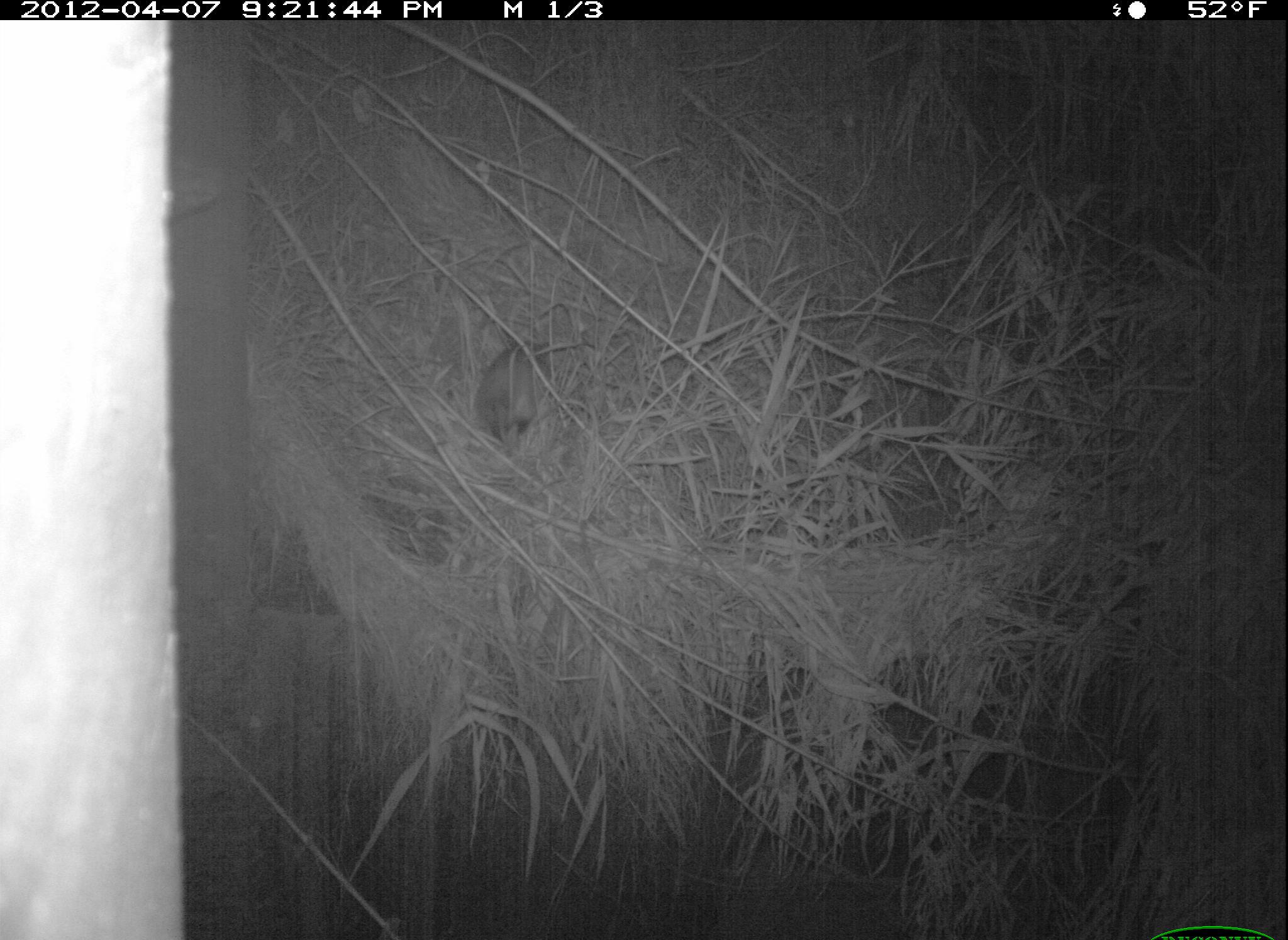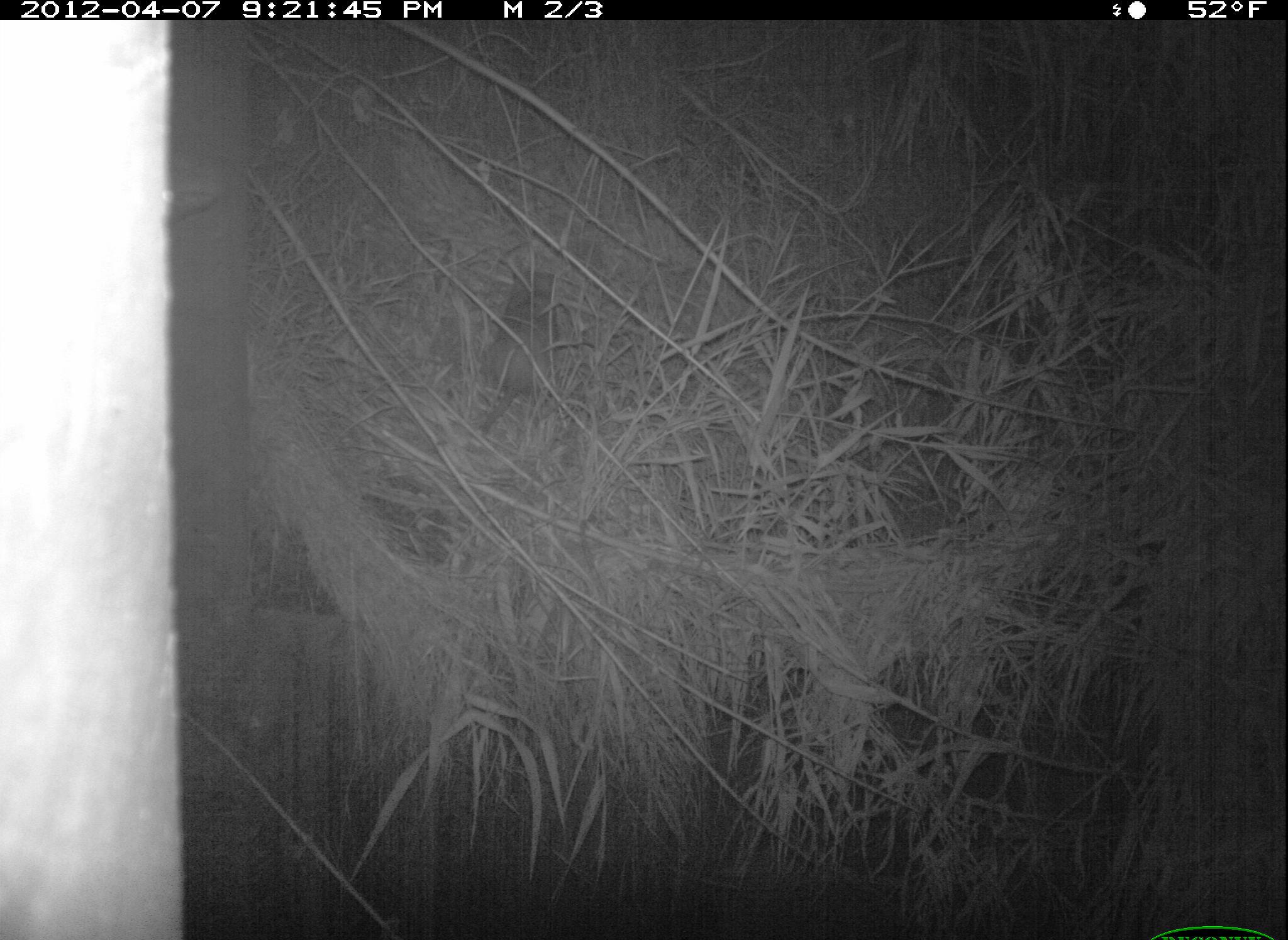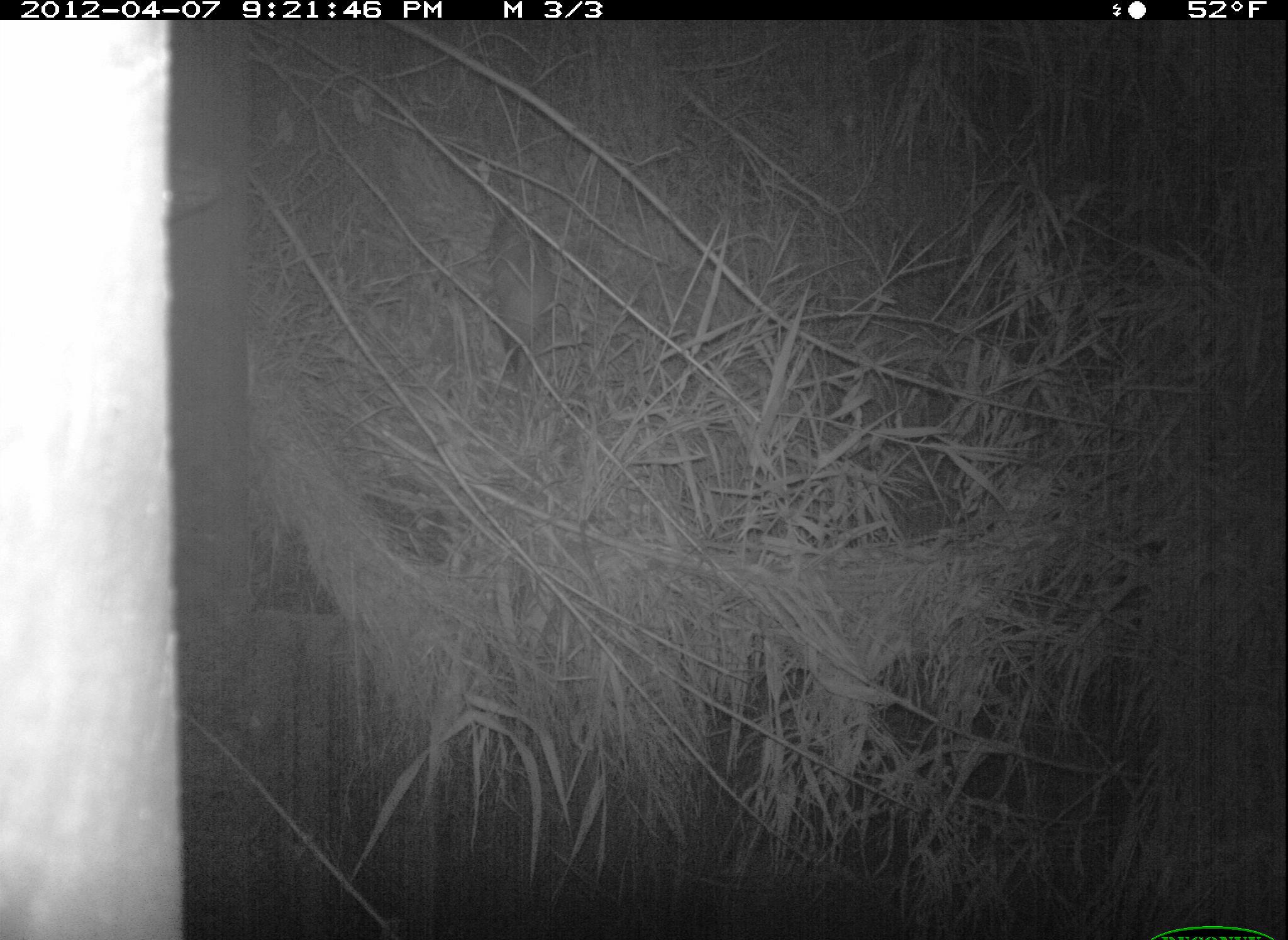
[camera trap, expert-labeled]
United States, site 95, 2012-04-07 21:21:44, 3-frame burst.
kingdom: Animalia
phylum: Chordata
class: Mammalia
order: Didelphimorphia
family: Didelphidae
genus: Didelphis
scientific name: Didelphis virginiana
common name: virginia opossum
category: opossum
Opossum (virginia opossum) (Didelphis virginiana).